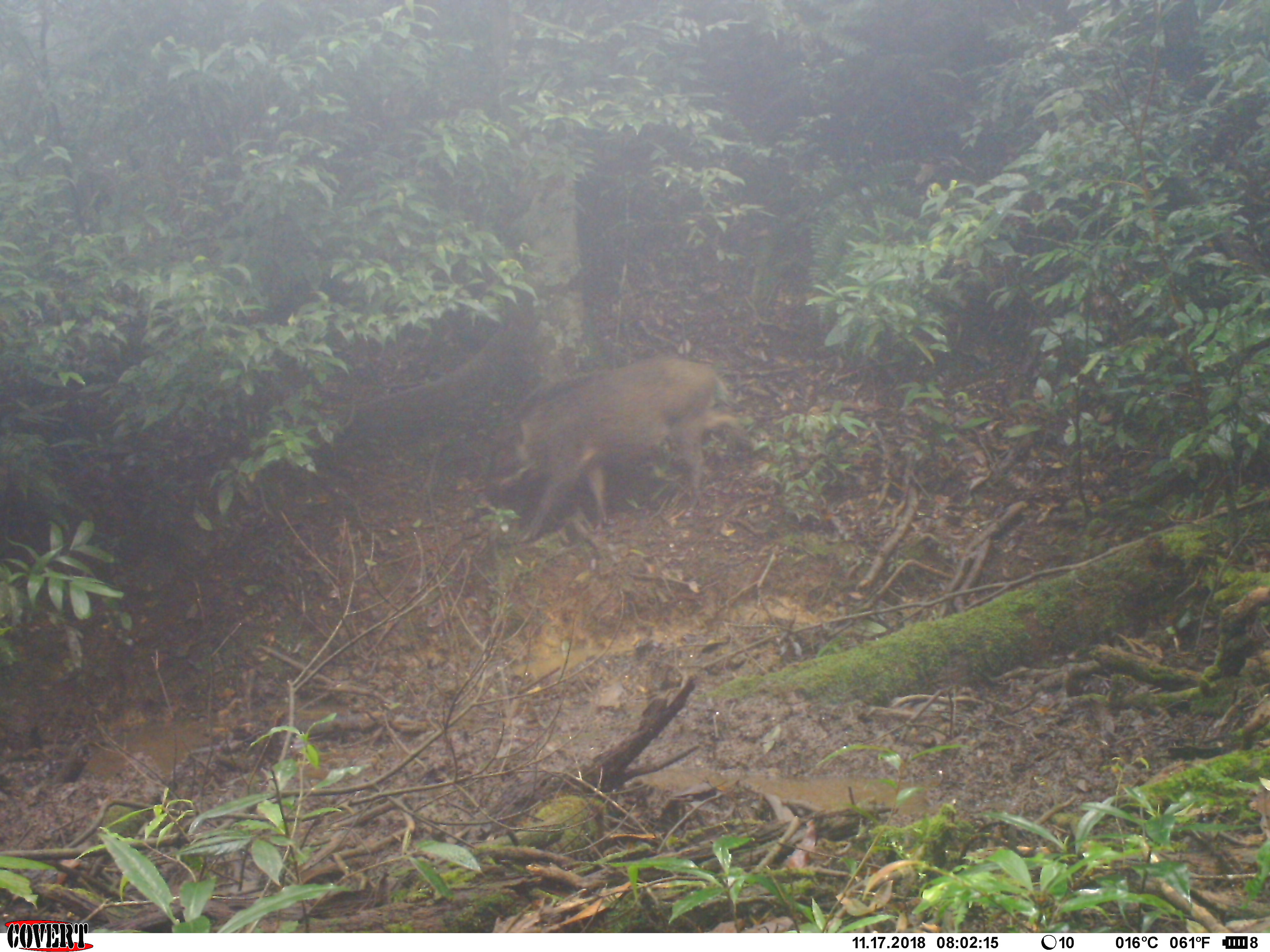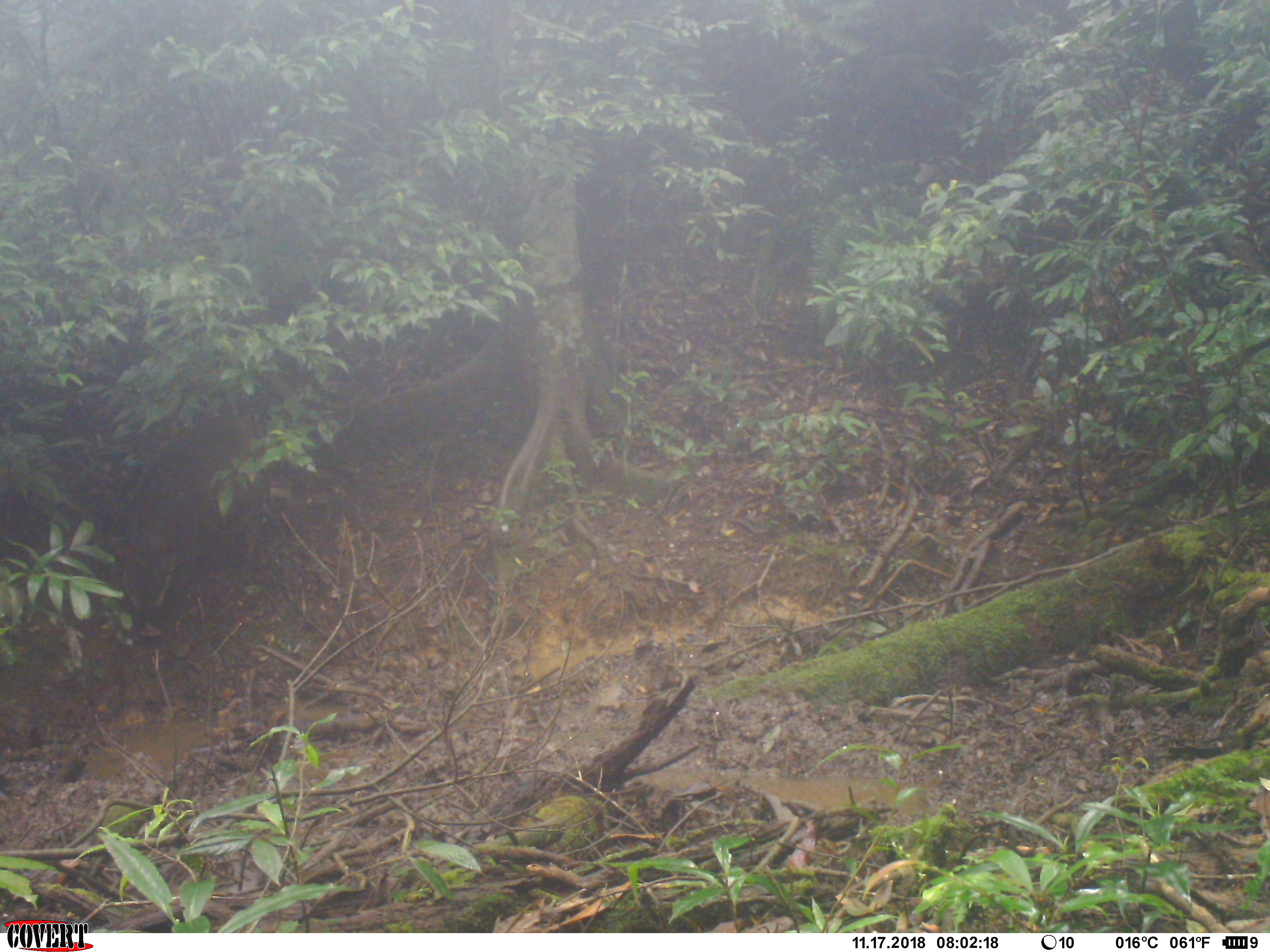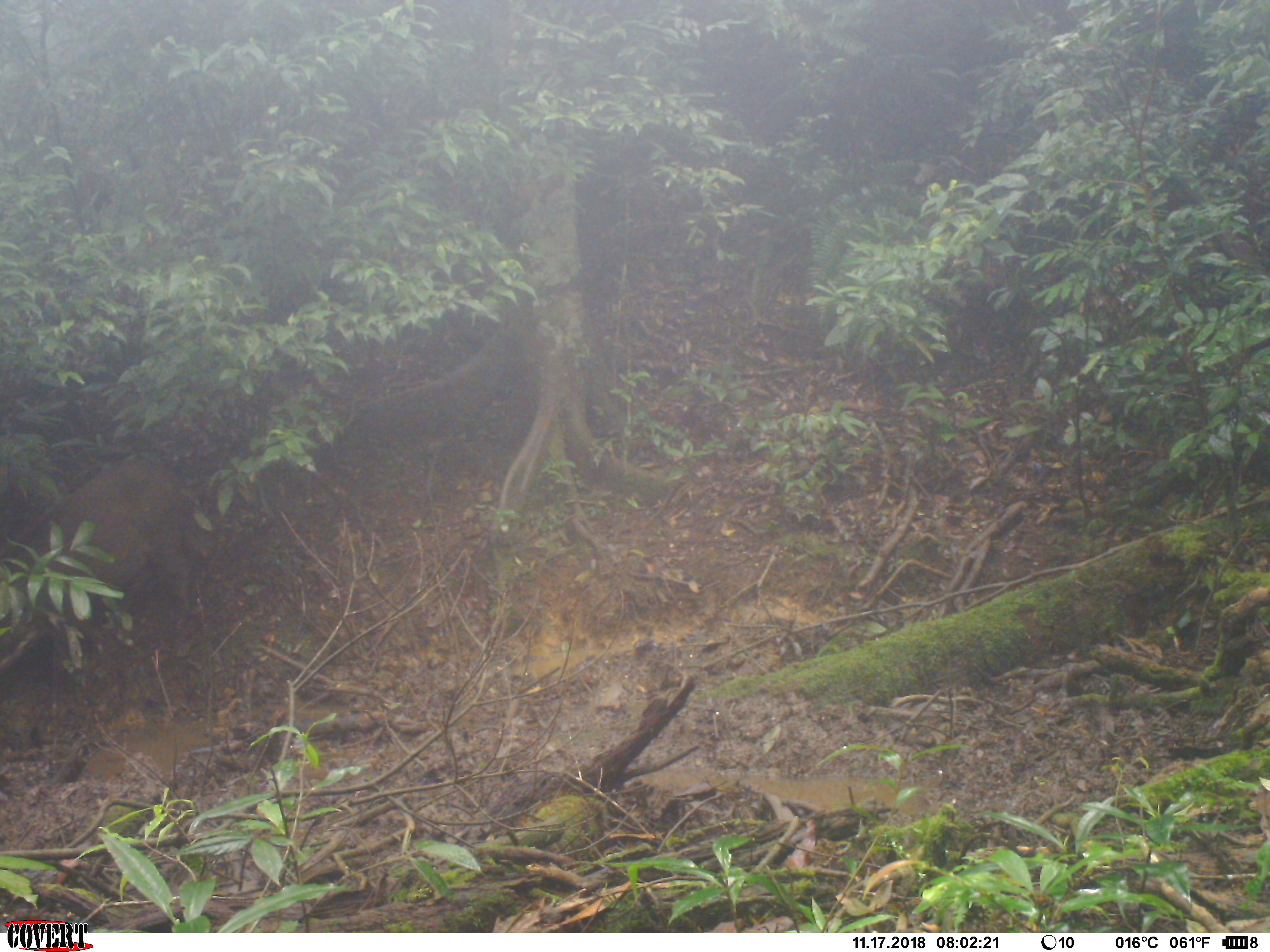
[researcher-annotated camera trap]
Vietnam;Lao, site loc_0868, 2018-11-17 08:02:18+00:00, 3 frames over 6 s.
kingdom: Animalia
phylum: Chordata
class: Mammalia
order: Artiodactyla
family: Suidae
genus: Sus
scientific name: Sus scrofa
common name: eurasian wild pig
Eurasian wild pig (Sus scrofa). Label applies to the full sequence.